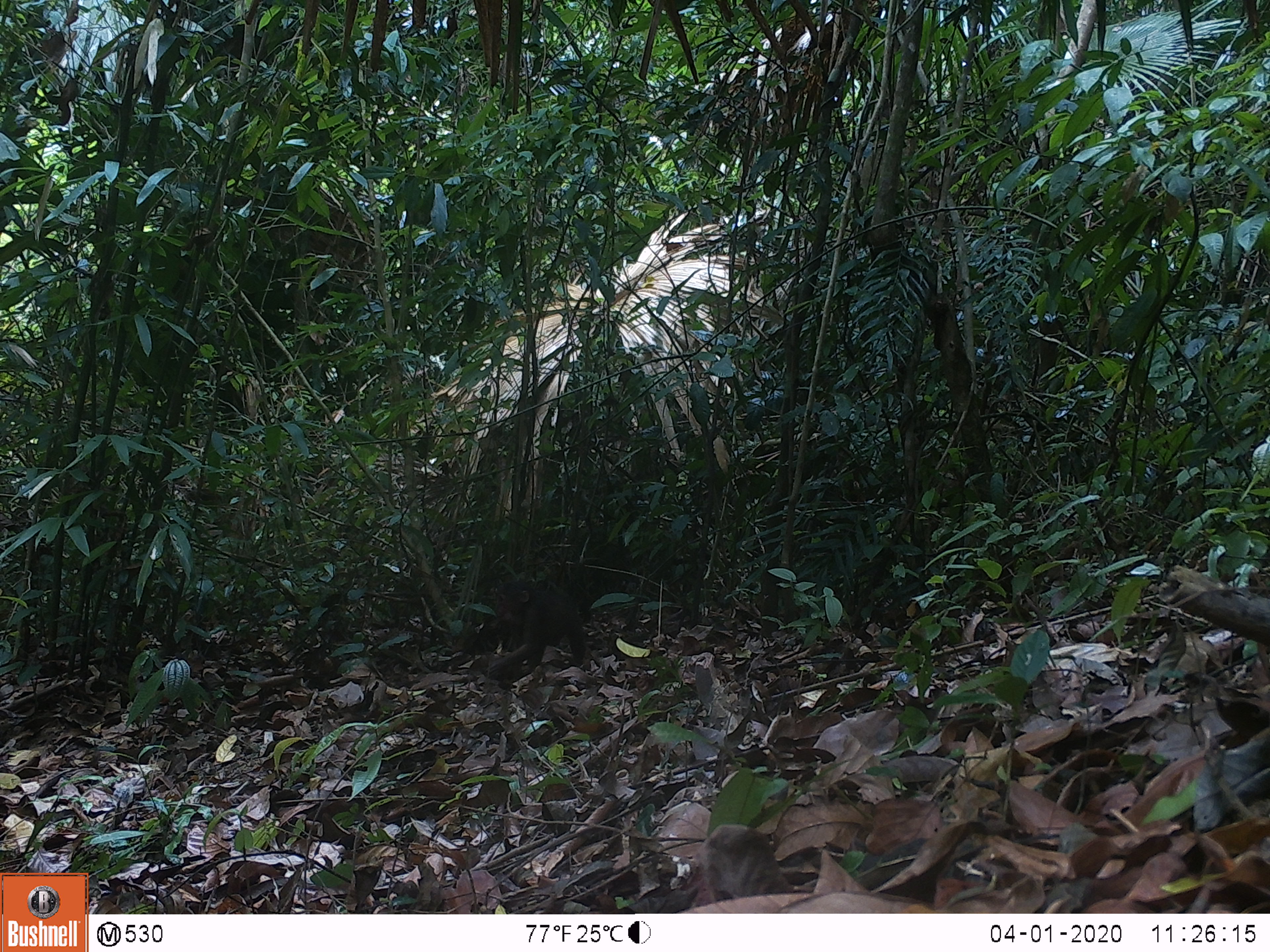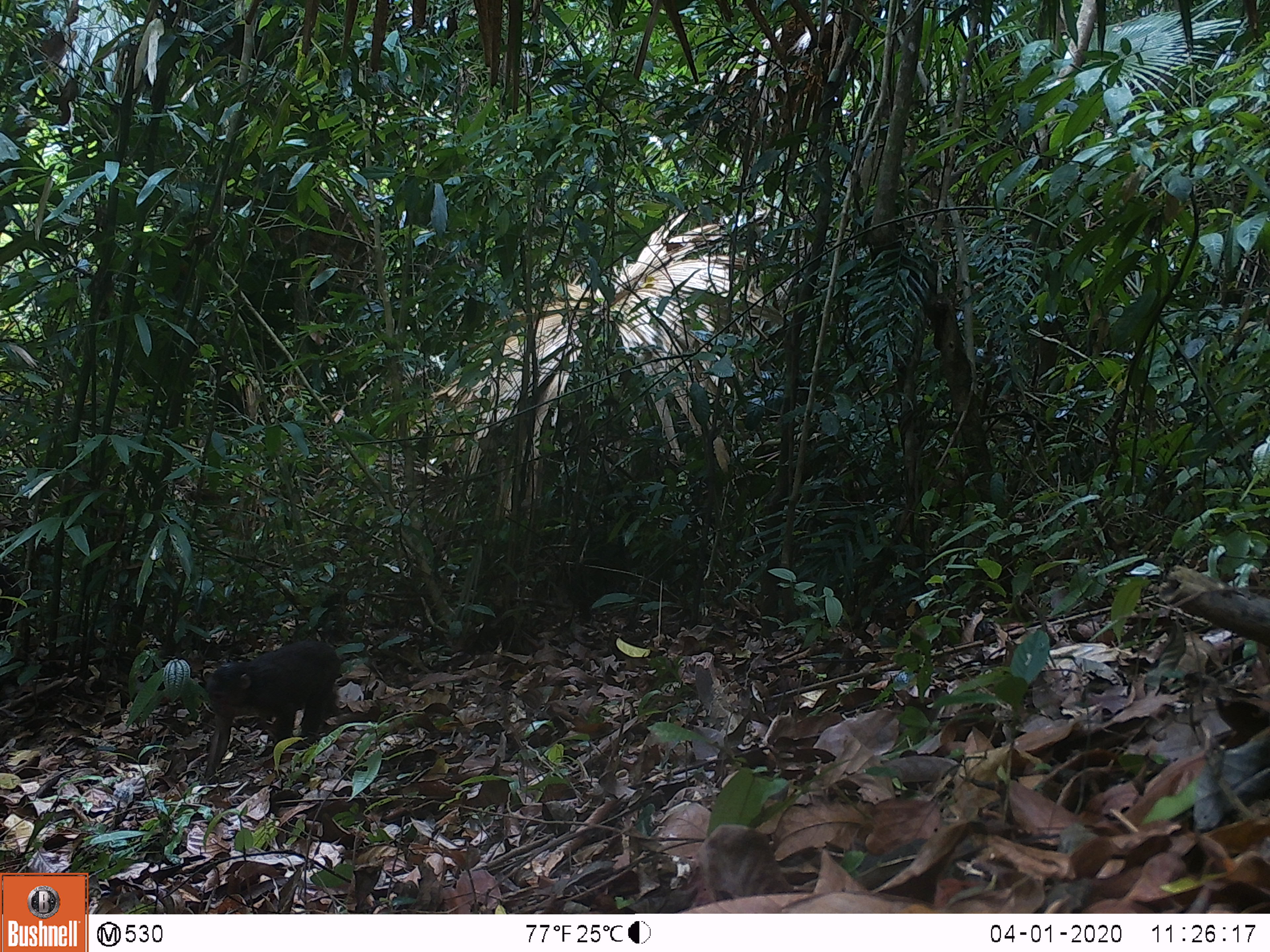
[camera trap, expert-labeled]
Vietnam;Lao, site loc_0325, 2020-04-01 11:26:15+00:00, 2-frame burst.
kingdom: Animalia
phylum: Chordata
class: Mammalia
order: Primates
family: Cercopithecidae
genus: Macaca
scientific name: Macaca arctoides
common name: stump-tailed macaque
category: stump tailed macaque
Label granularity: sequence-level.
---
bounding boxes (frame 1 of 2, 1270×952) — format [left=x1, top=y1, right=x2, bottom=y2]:
stump tailed macaque: [left=488, top=580, right=585, bottom=680]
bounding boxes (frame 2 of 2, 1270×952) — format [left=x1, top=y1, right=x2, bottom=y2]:
stump tailed macaque: [left=203, top=640, right=340, bottom=779]